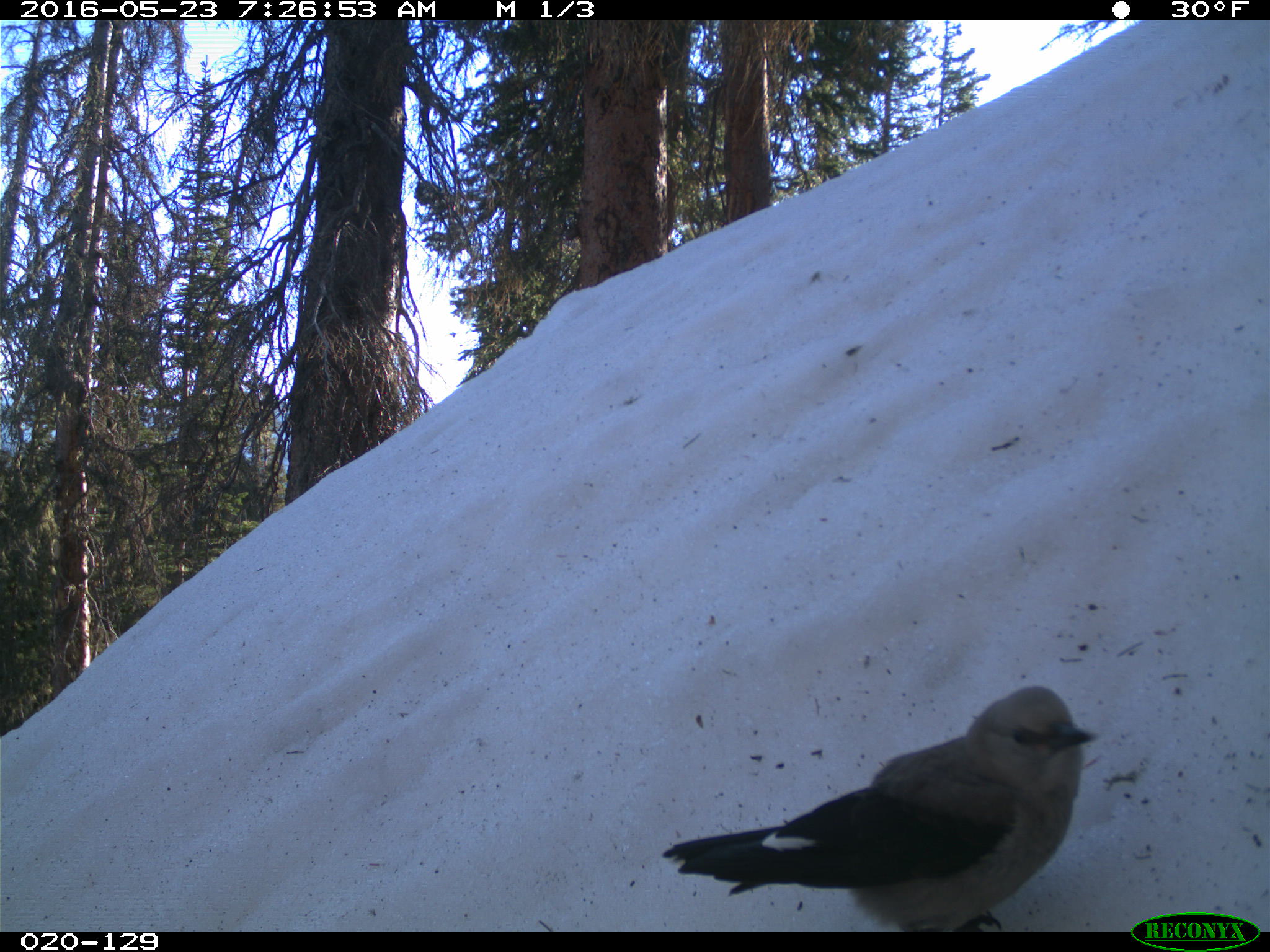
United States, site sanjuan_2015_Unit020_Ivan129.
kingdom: Animalia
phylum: Chordata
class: Aves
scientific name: Aves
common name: birds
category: unidentified bird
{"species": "unidentified bird (birds) (Aves)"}